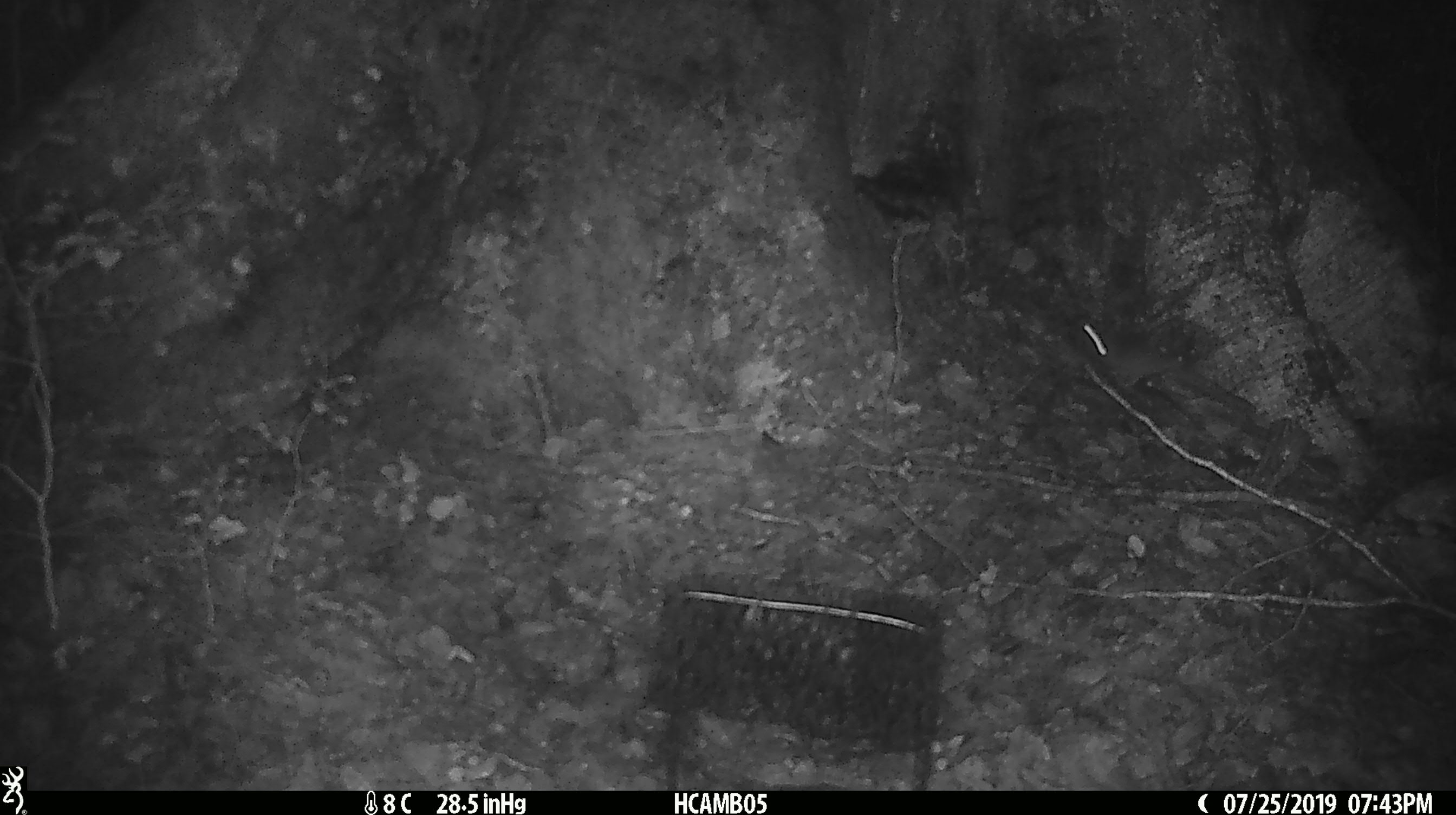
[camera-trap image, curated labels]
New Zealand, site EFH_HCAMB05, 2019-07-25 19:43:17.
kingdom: Animalia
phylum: Chordata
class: Mammalia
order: Rodentia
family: Muridae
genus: Mus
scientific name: Mus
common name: mouse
Mouse (Mus).